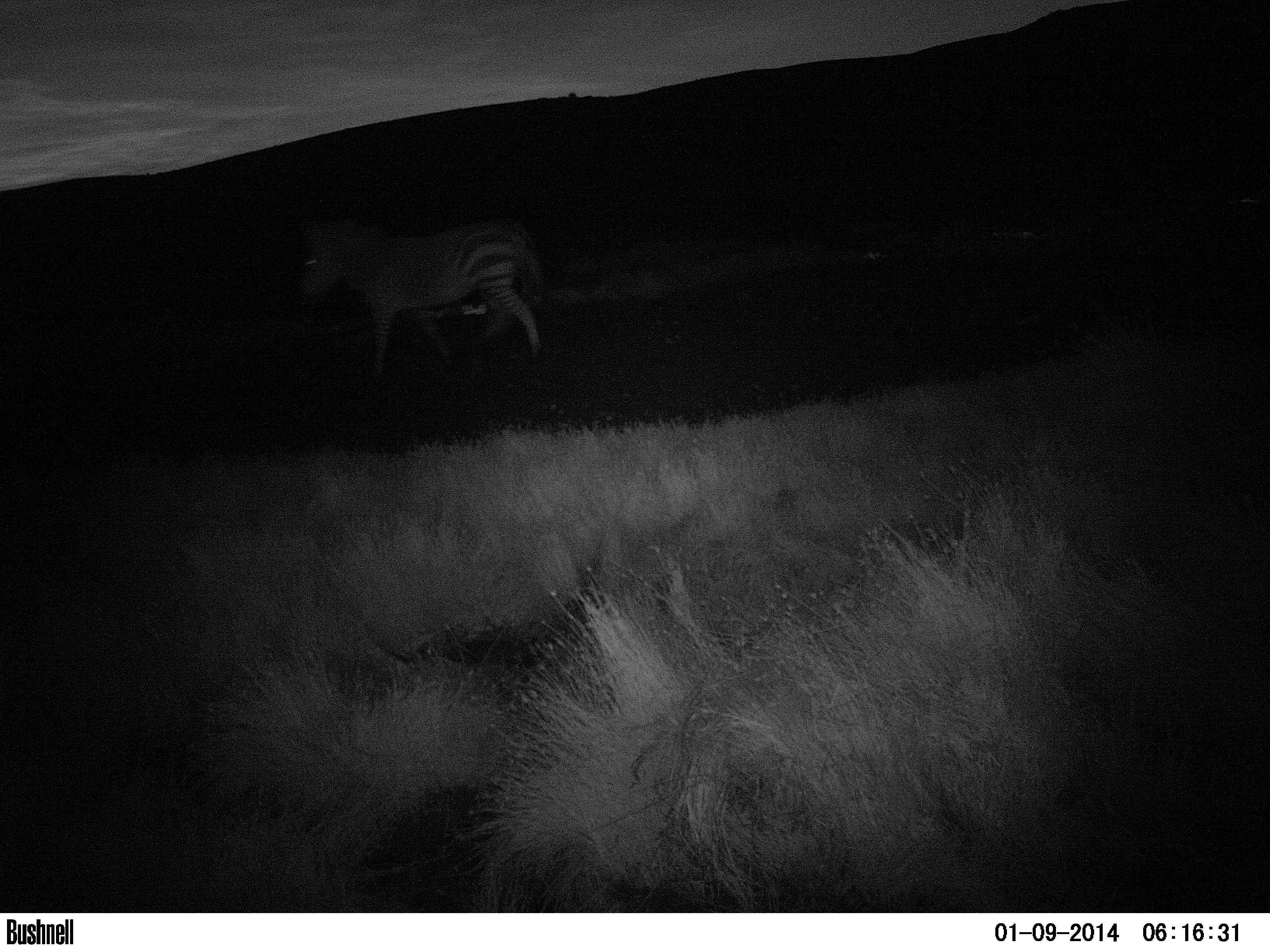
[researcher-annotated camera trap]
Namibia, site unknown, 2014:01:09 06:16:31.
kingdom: Animalia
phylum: Chordata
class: Mammalia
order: Perissodactyla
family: Equidae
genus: Equus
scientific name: Equus zebra hartmannae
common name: hartmann's mountain zebra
Equus zebra hartmannae (hartmann's mountain zebra).